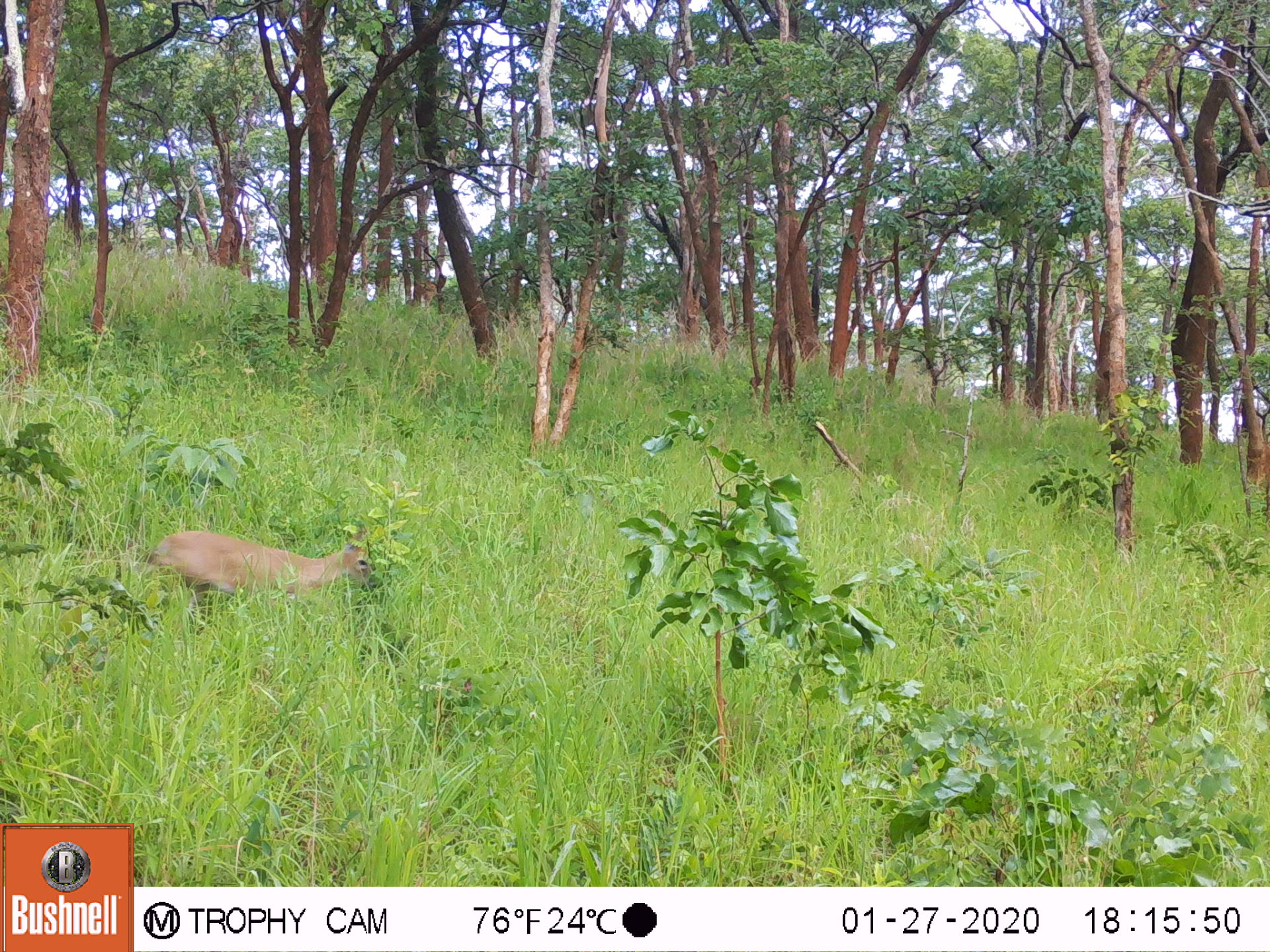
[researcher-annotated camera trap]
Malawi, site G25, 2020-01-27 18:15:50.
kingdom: Animalia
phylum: Chordata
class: Mammalia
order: Artiodactyla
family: Bovidae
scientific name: Antilopinae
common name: small antelope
Small antelope (Antilopinae), count 1.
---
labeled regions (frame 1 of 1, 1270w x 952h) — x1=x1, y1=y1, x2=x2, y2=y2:
small antelope: x1=140, y1=513, x2=382, y2=629